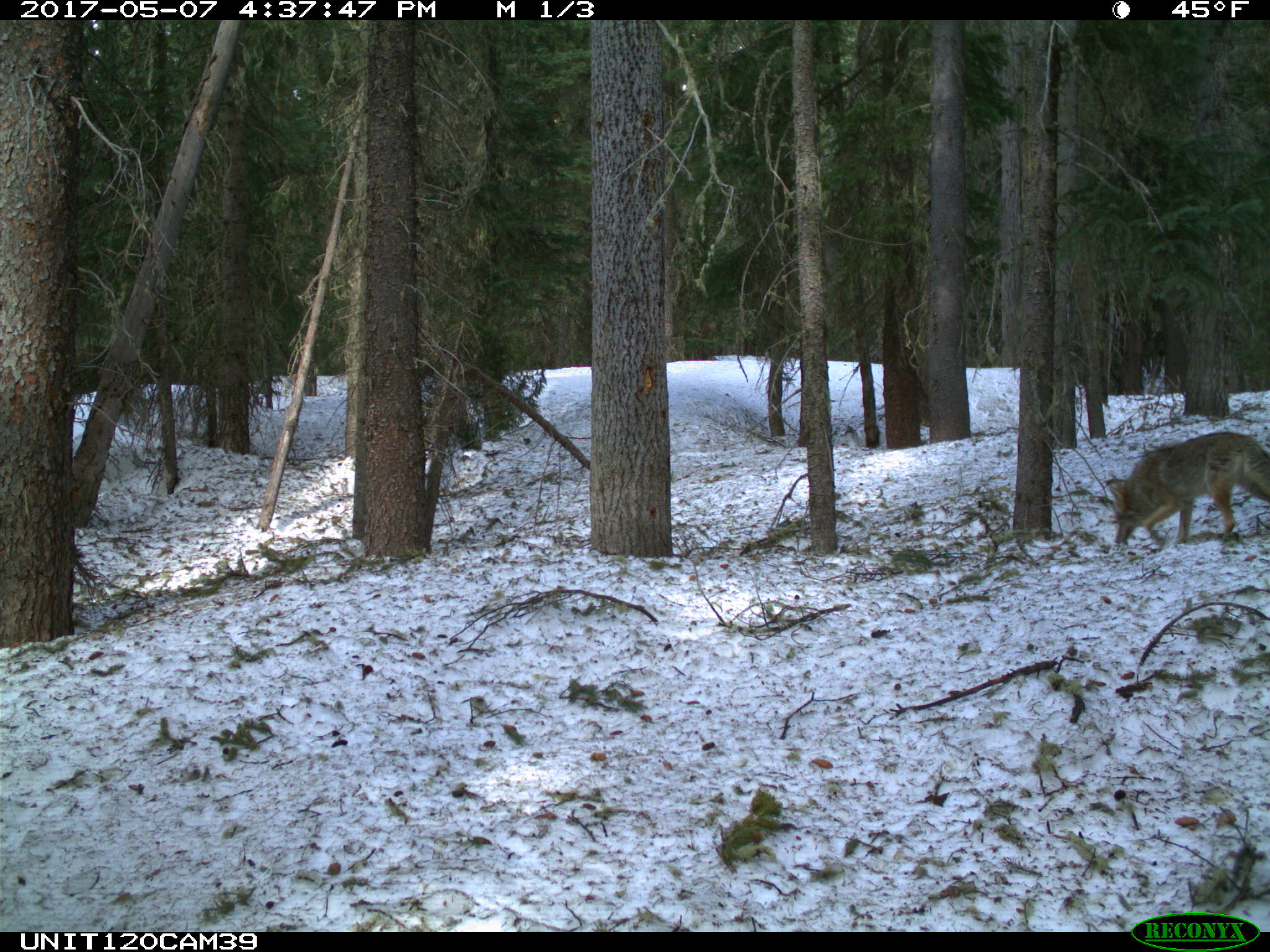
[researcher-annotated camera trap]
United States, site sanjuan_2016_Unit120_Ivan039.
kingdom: Animalia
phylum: Chordata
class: Mammalia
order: Carnivora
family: Canidae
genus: Canis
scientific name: Canis latrans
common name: coyote